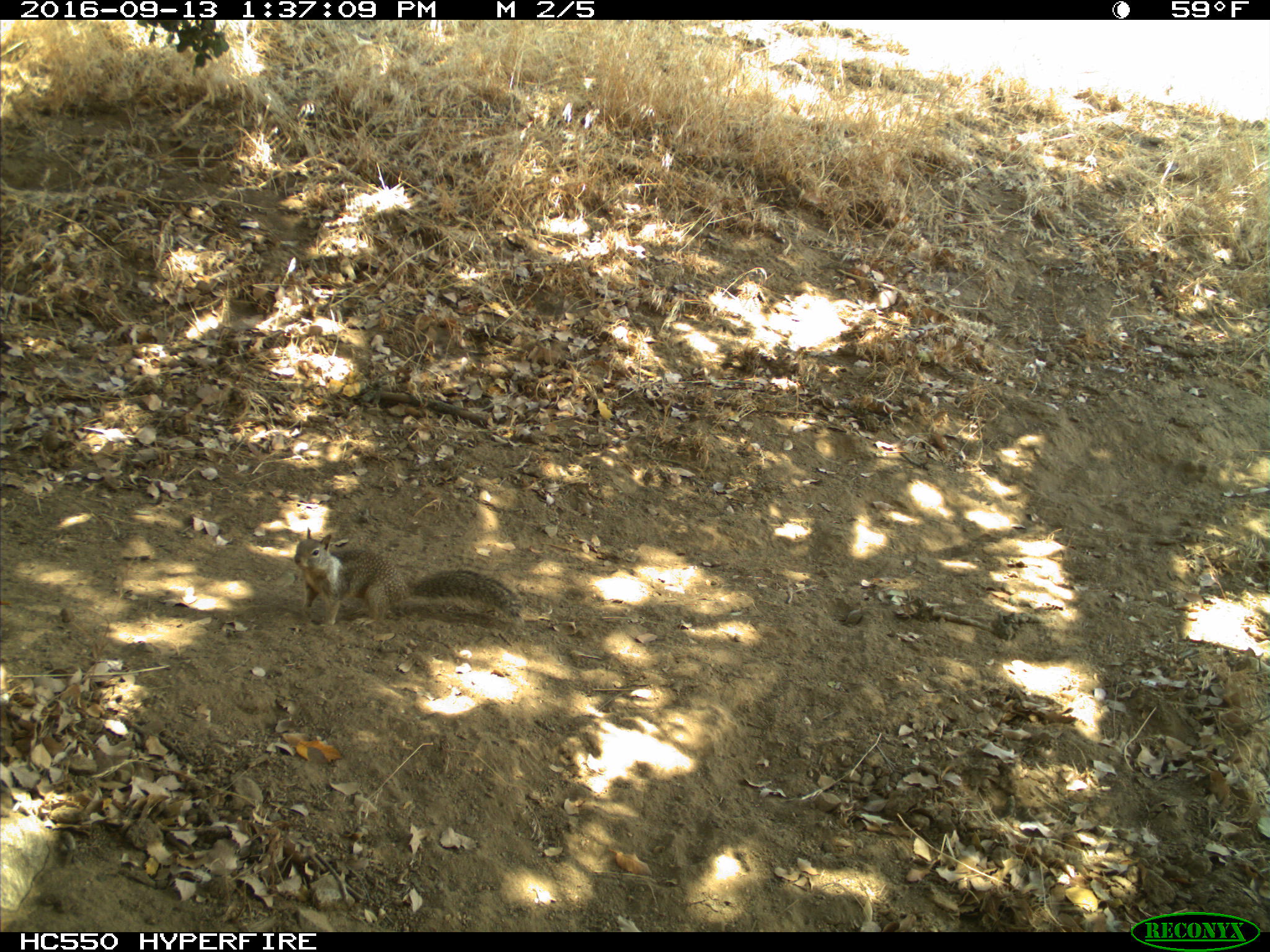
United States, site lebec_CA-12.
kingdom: Animalia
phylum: Chordata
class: Mammalia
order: Rodentia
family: Sciuridae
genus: Otospermophilus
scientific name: Otospermophilus beecheyi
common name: california ground squirrel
Otospermophilus beecheyi (california ground squirrel).